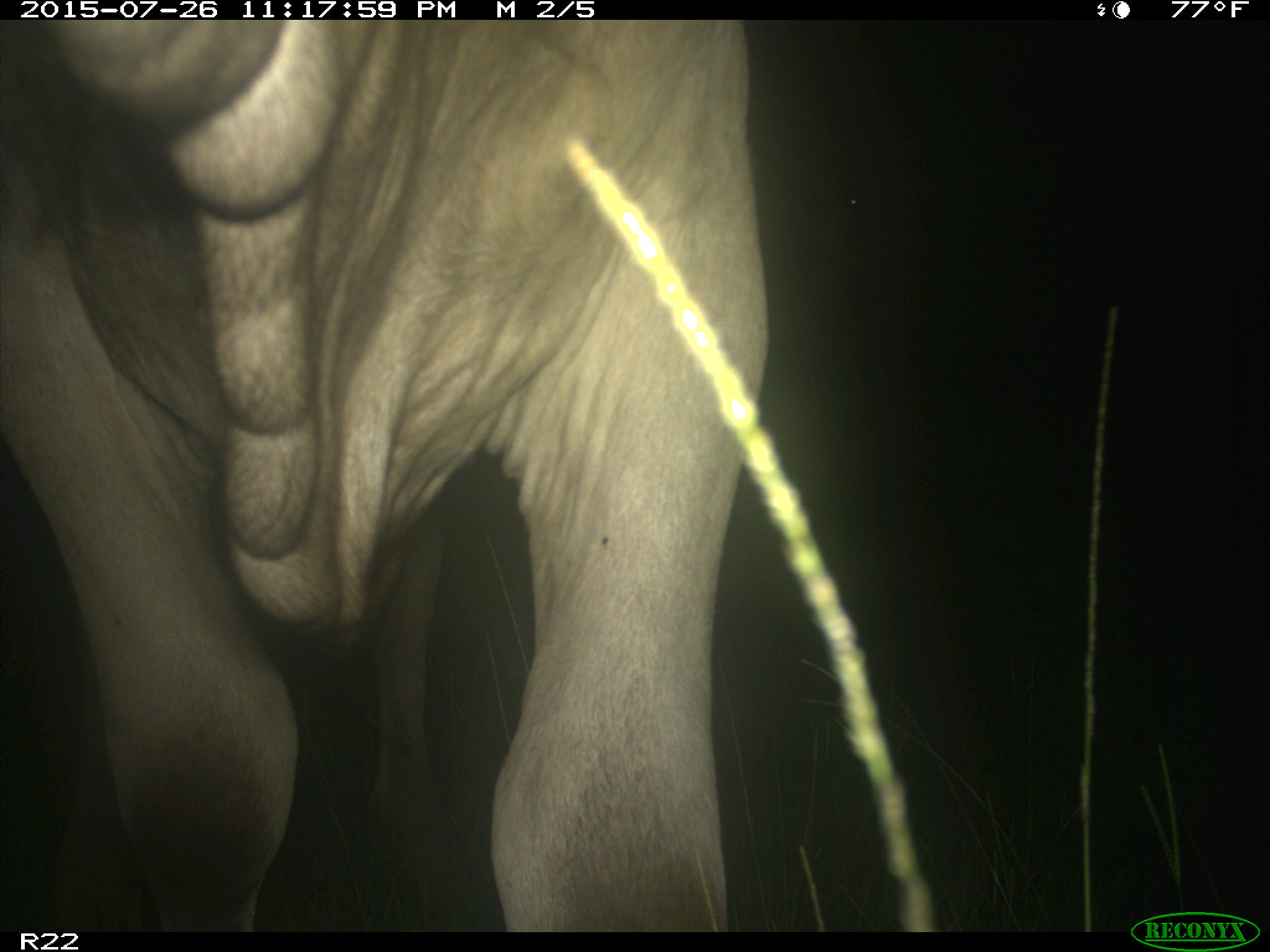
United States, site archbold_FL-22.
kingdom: Animalia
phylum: Chordata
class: Mammalia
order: Artiodactyla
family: Bovidae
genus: Bos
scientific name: Bos taurus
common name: domestic cow